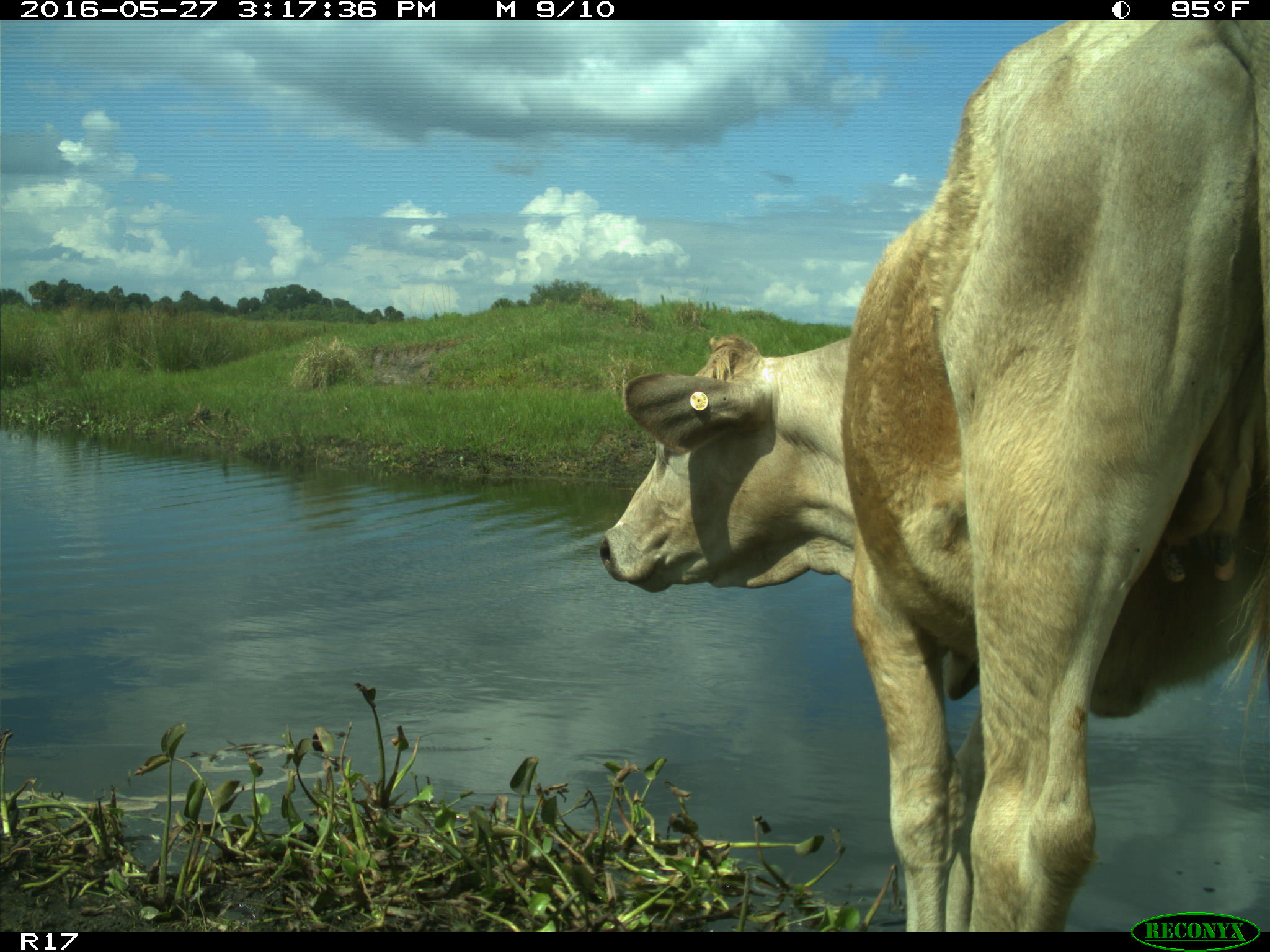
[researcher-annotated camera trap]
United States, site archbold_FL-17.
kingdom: Animalia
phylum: Chordata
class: Mammalia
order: Artiodactyla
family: Bovidae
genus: Bos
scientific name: Bos taurus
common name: domestic cow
Bos taurus (domestic cow).